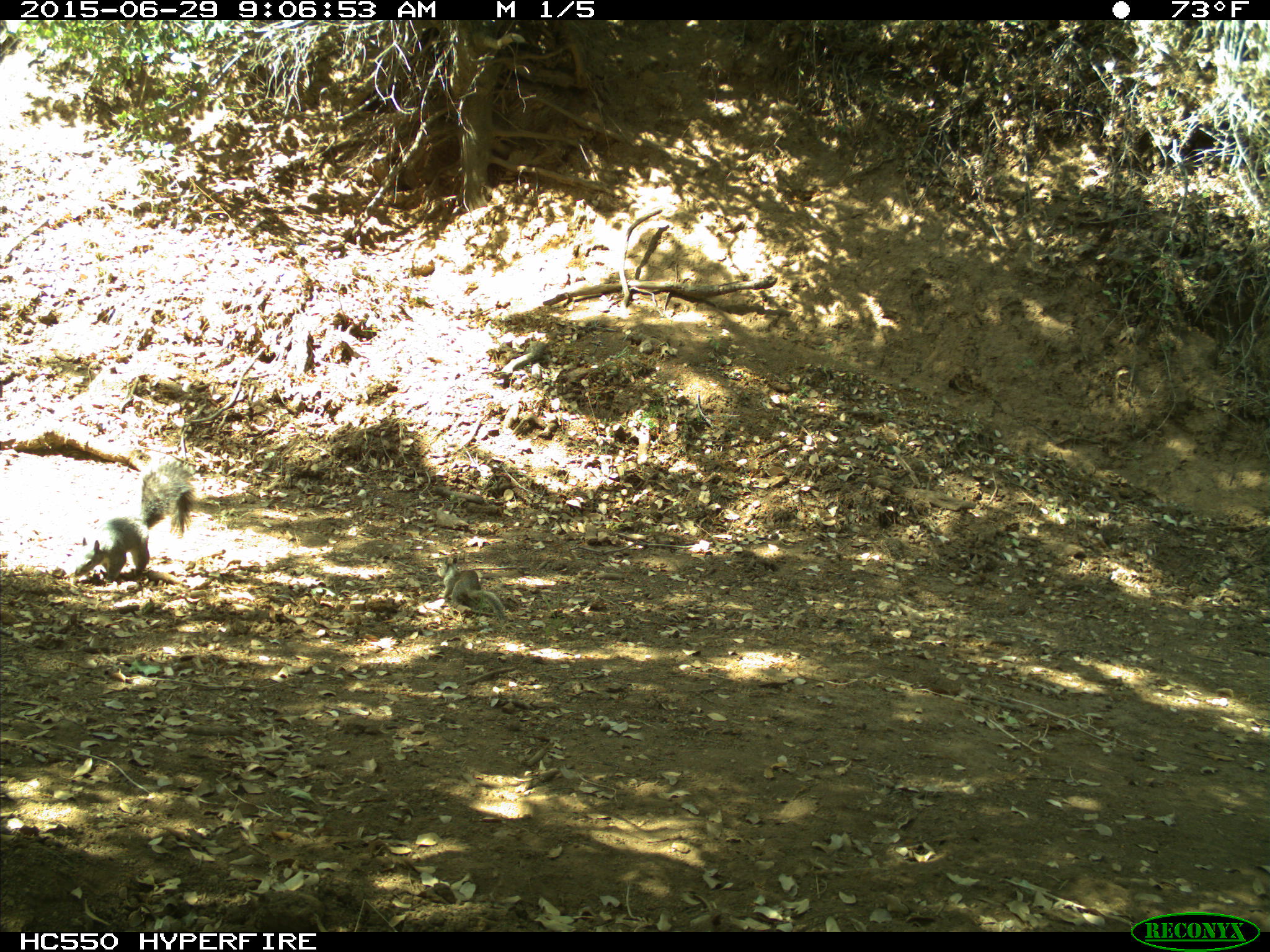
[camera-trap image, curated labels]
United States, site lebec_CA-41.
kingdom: Animalia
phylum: Chordata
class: Mammalia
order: Rodentia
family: Sciuridae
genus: Sciurus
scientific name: Sciurus carolinensis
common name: eastern gray squirrel